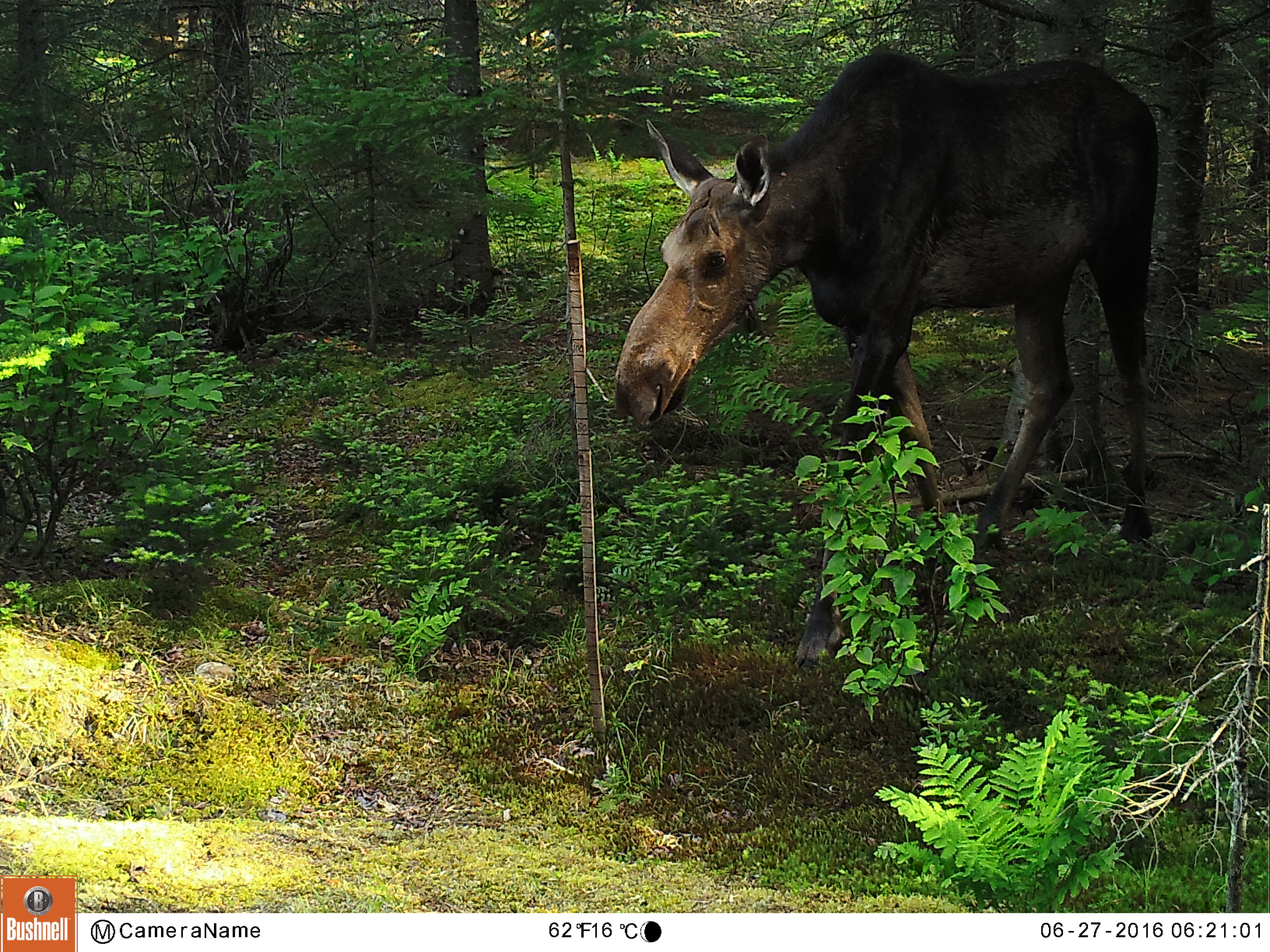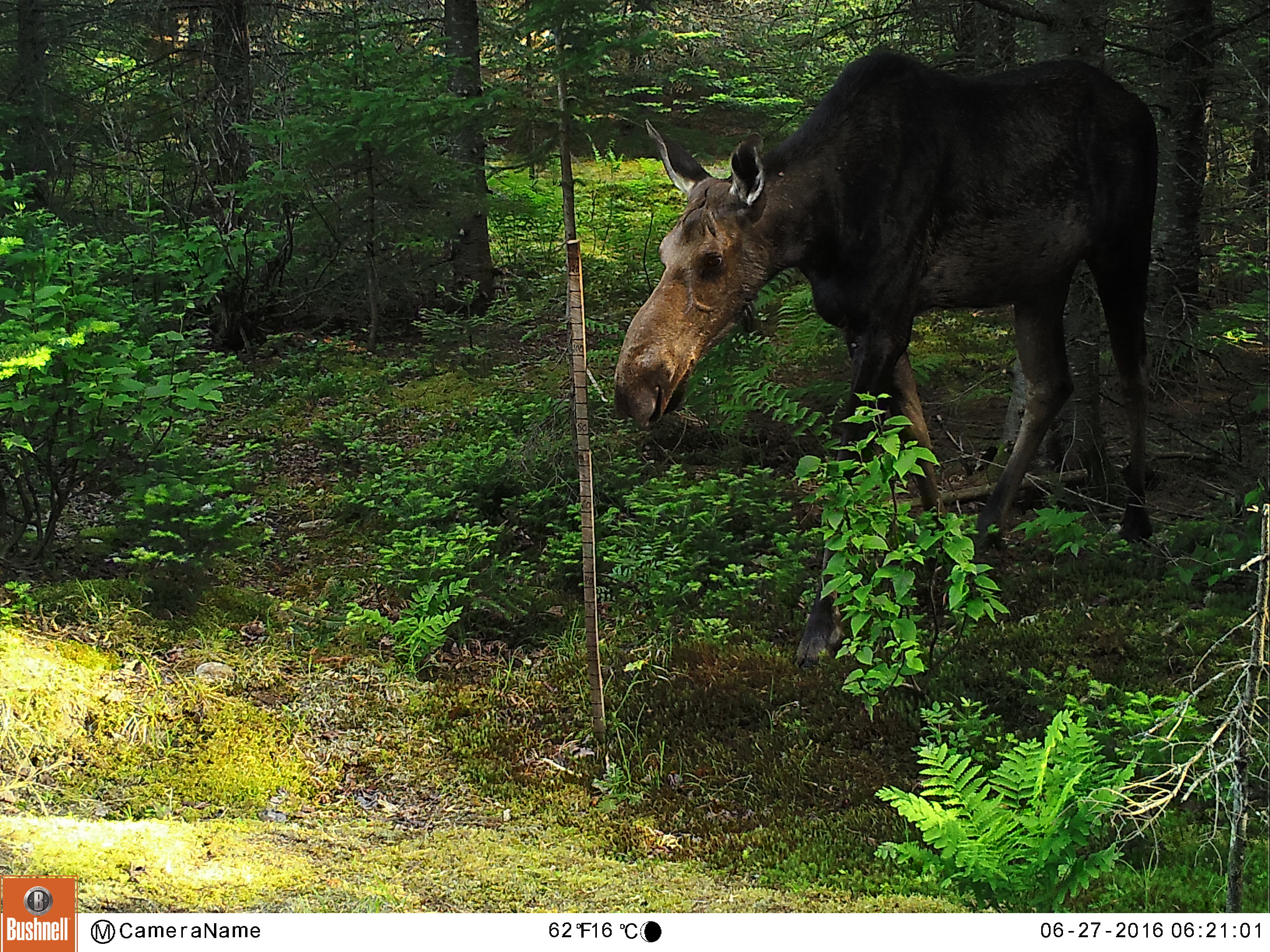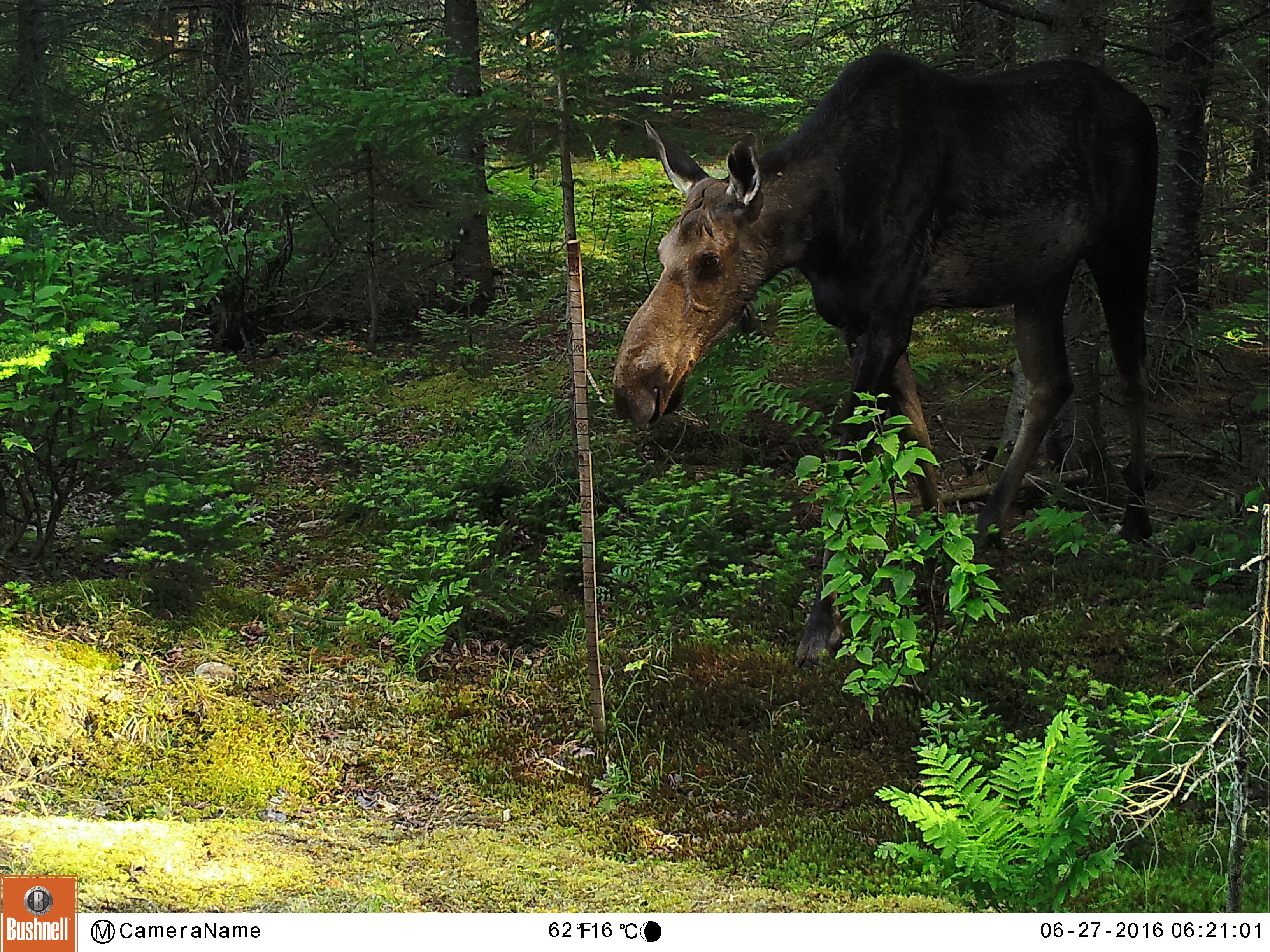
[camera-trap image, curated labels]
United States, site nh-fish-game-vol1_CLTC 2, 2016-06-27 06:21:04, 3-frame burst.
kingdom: Animalia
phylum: Chordata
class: Mammalia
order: Artiodactyla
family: Cervidae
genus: Alces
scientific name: Alces alces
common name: moose